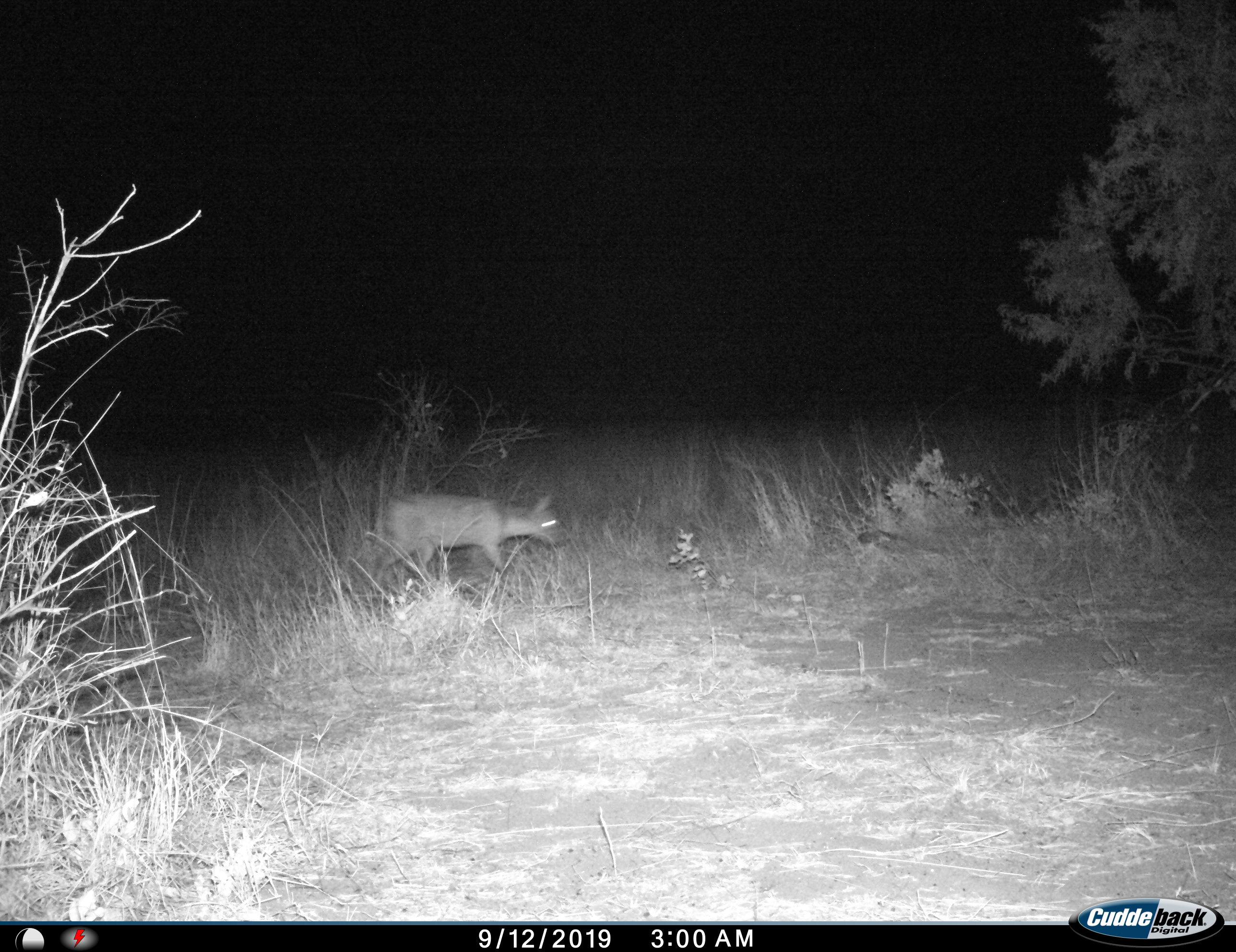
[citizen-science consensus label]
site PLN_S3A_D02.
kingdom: Animalia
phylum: Chordata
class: Mammalia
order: Artiodactyla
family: Bovidae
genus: Sylvicapra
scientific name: Sylvicapra grimmia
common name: common duiker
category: duikercommongrey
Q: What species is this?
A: Duikercommongrey (common duiker) (Sylvicapra grimmia).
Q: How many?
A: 1.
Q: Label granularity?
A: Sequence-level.